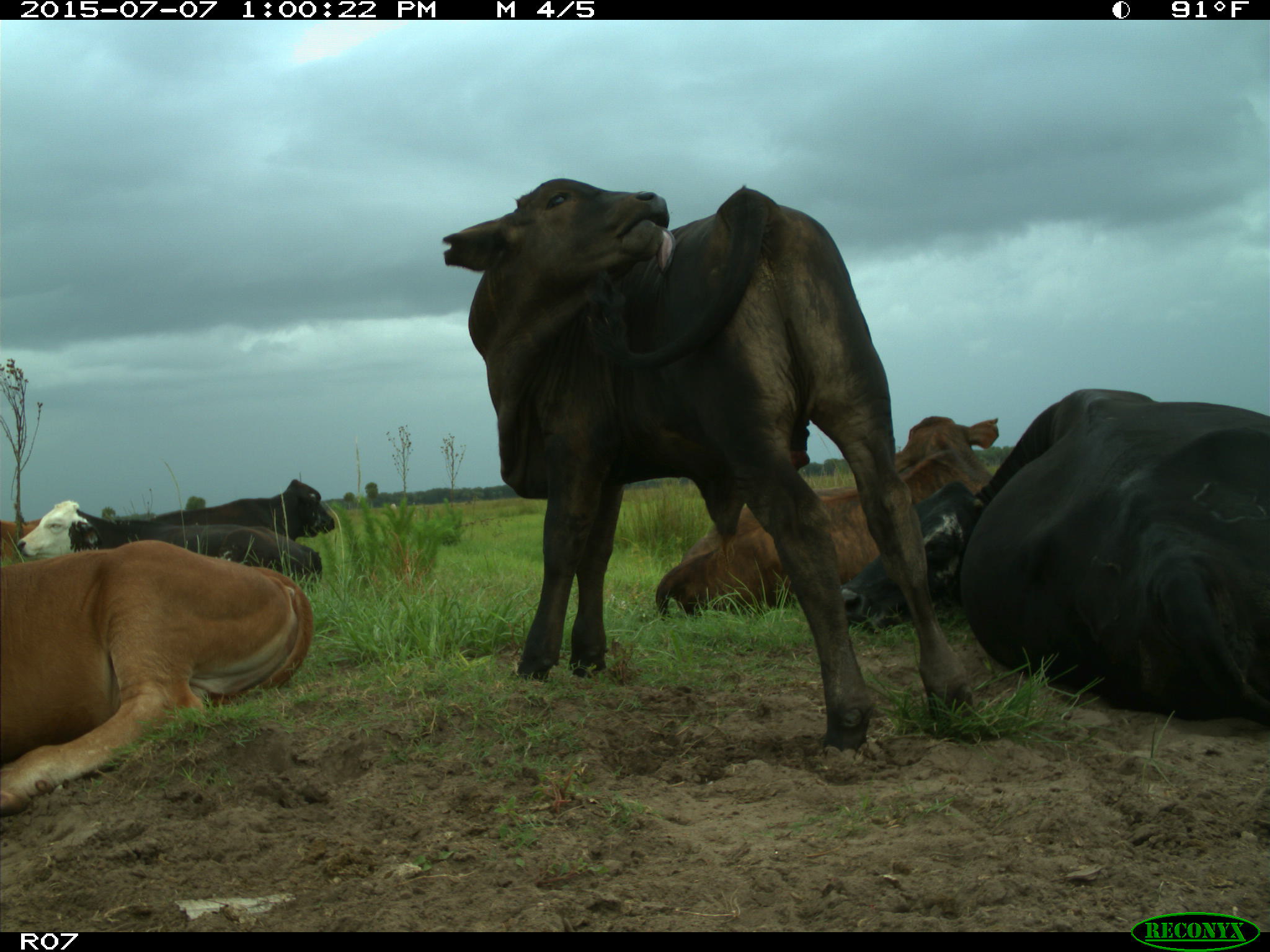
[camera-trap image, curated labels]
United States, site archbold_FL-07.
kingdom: Animalia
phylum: Chordata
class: Mammalia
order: Artiodactyla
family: Bovidae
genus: Bos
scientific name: Bos taurus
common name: domestic cow